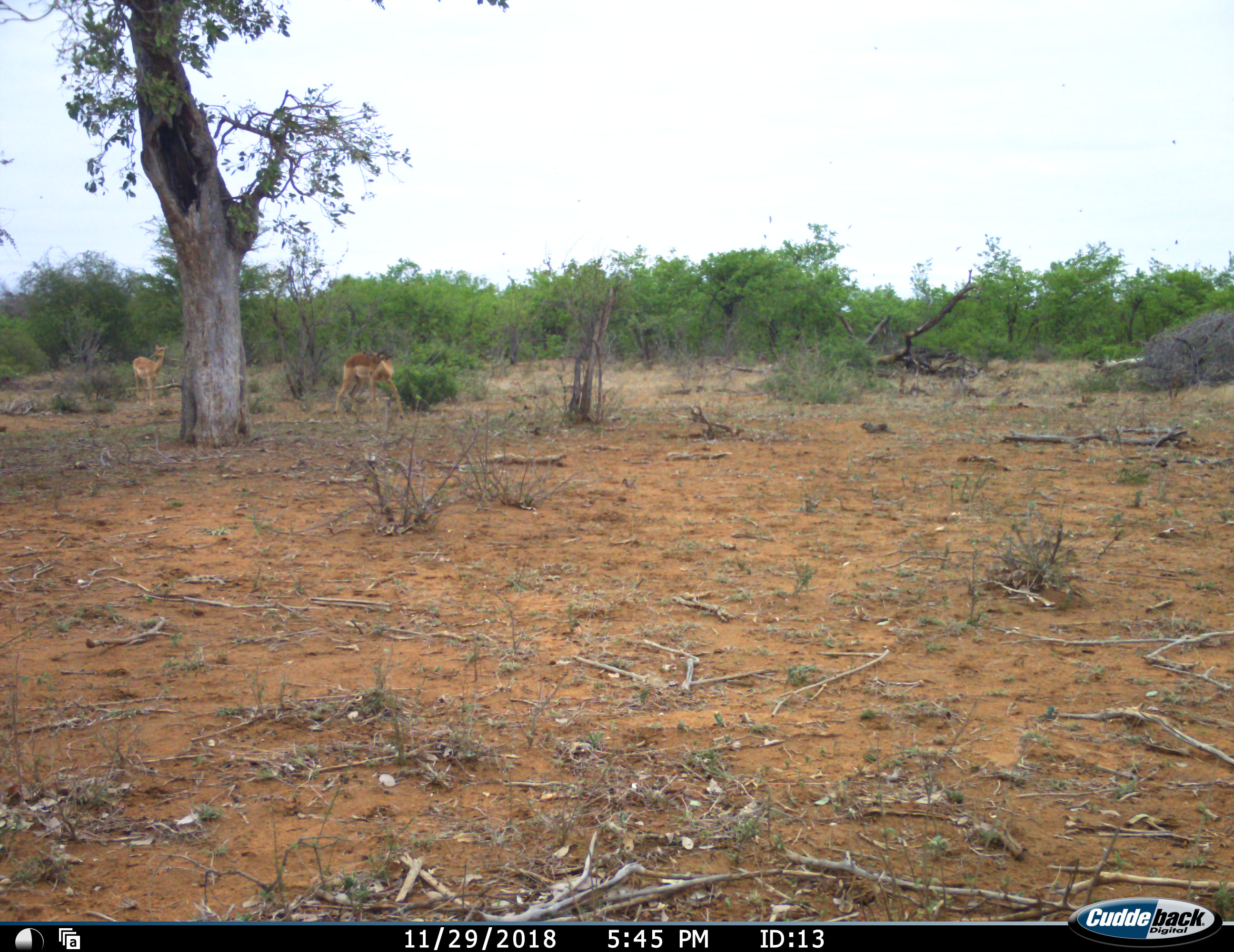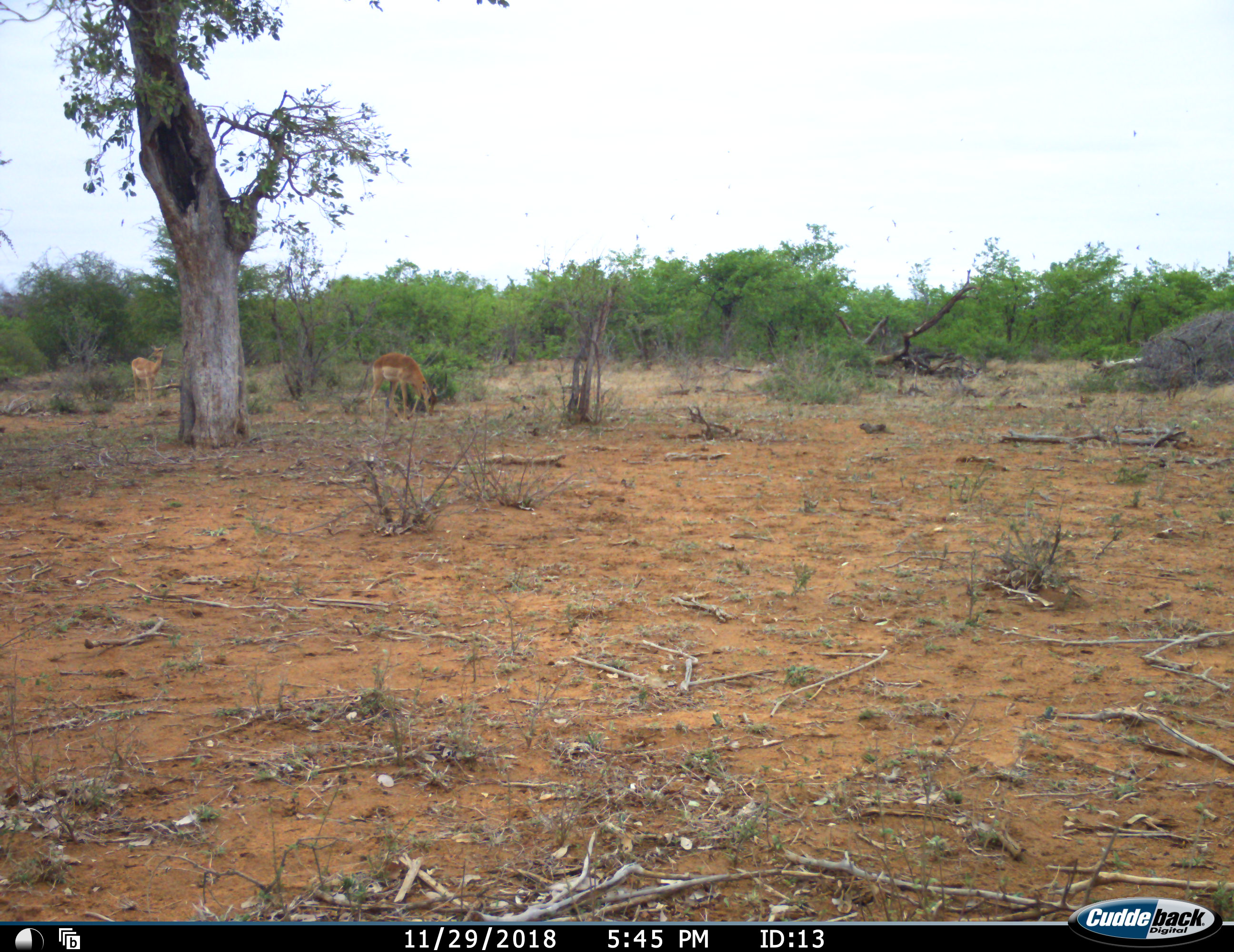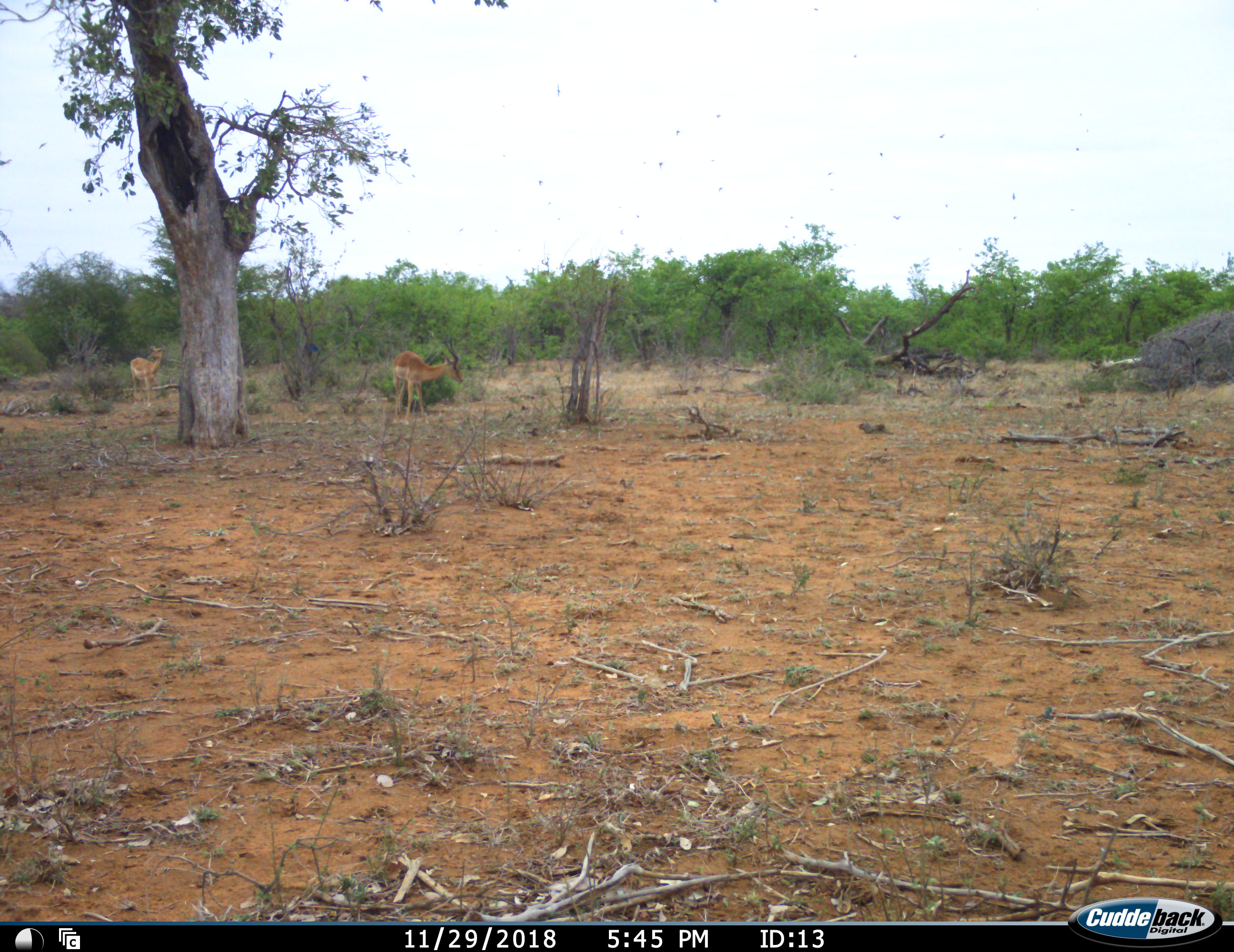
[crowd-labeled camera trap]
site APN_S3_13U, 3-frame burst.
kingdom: Animalia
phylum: Chordata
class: Mammalia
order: Artiodactyla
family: Bovidae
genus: Aepyceros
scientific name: Aepyceros melampus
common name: impala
Impala (Aepyceros melampus), count 2. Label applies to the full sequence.